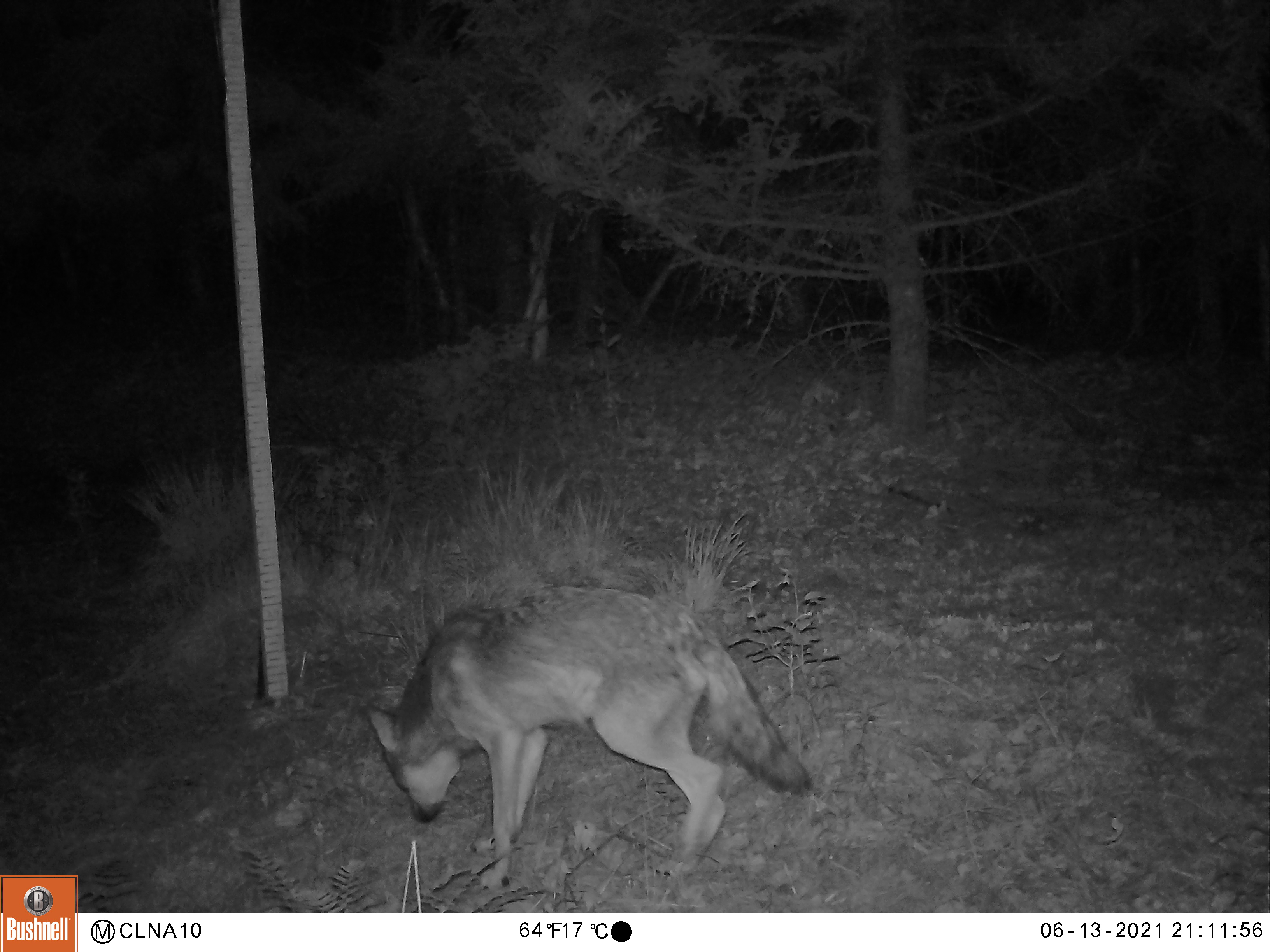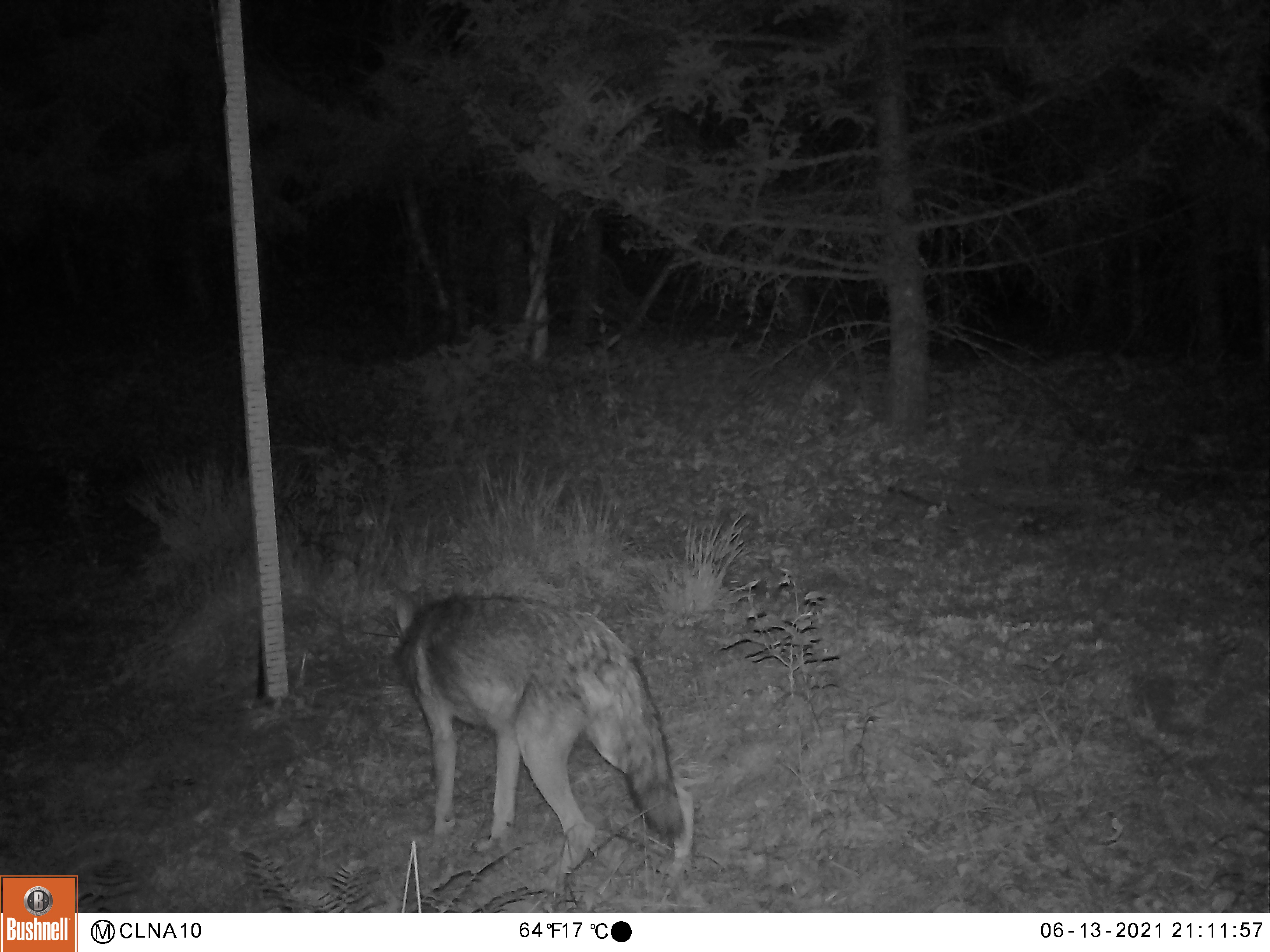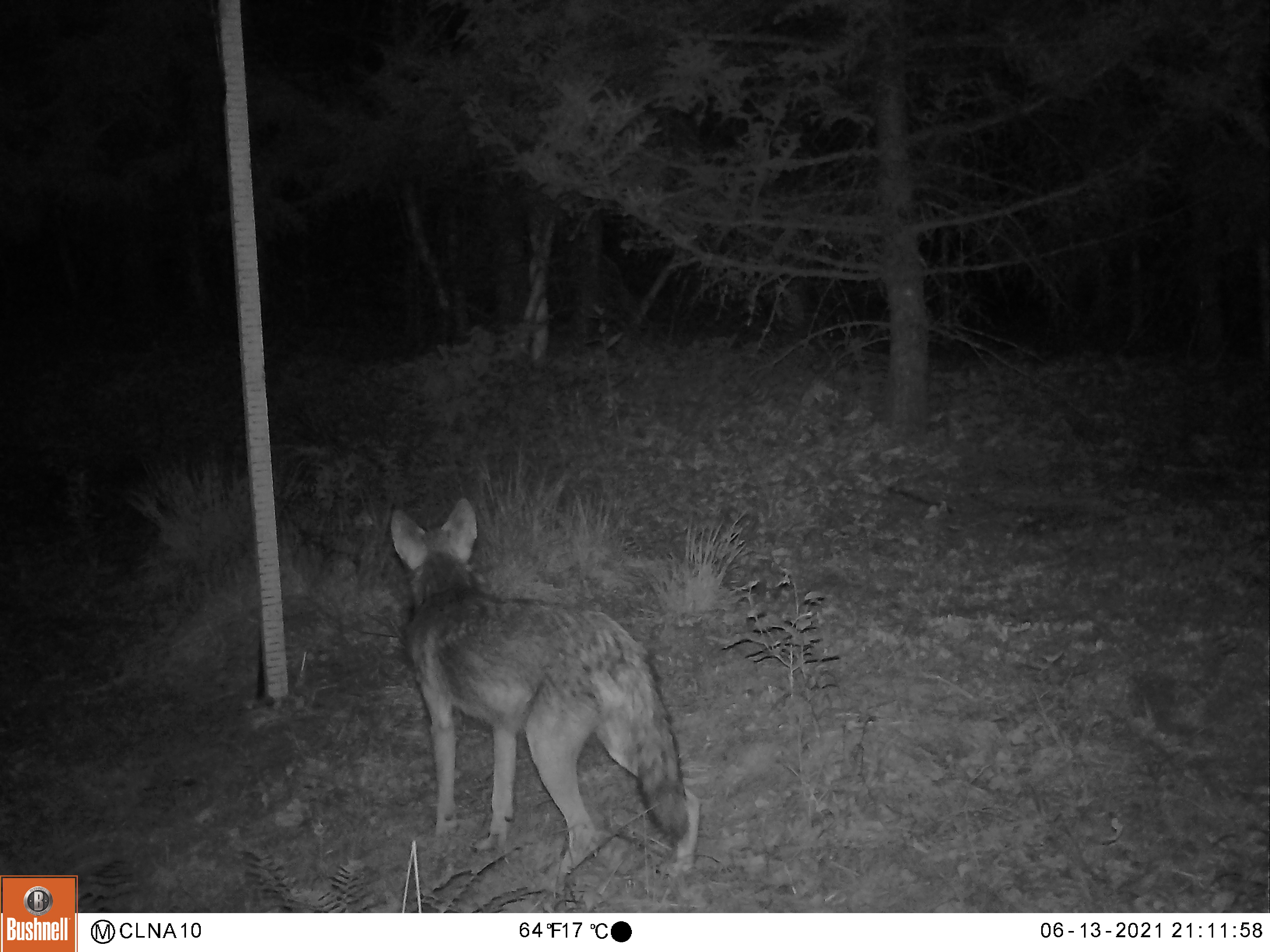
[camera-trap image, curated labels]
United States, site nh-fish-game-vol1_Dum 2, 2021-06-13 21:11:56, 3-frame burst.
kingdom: Animalia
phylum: Chordata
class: Mammalia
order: Carnivora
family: Canidae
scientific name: Canidae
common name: canid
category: canid sp.